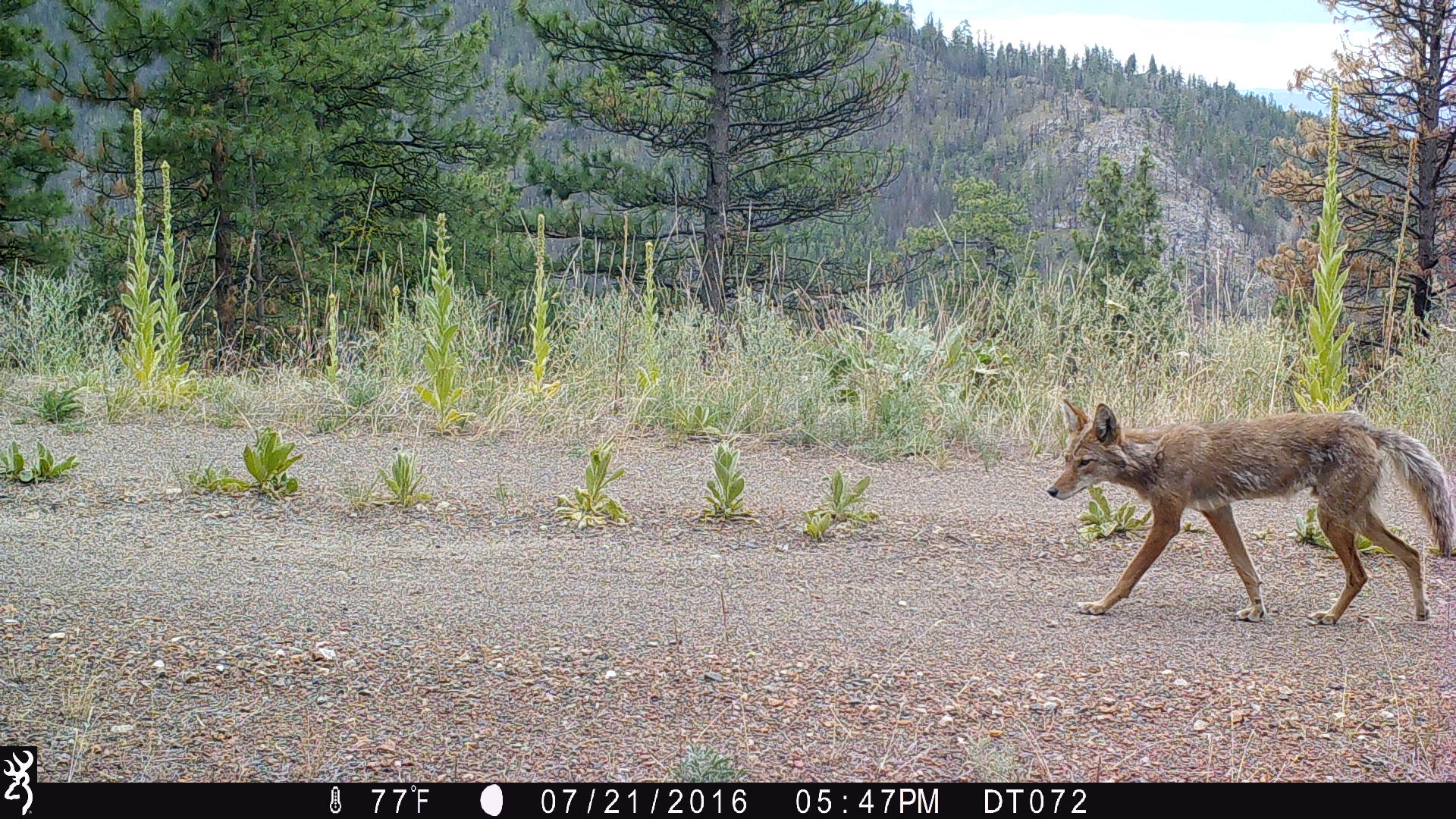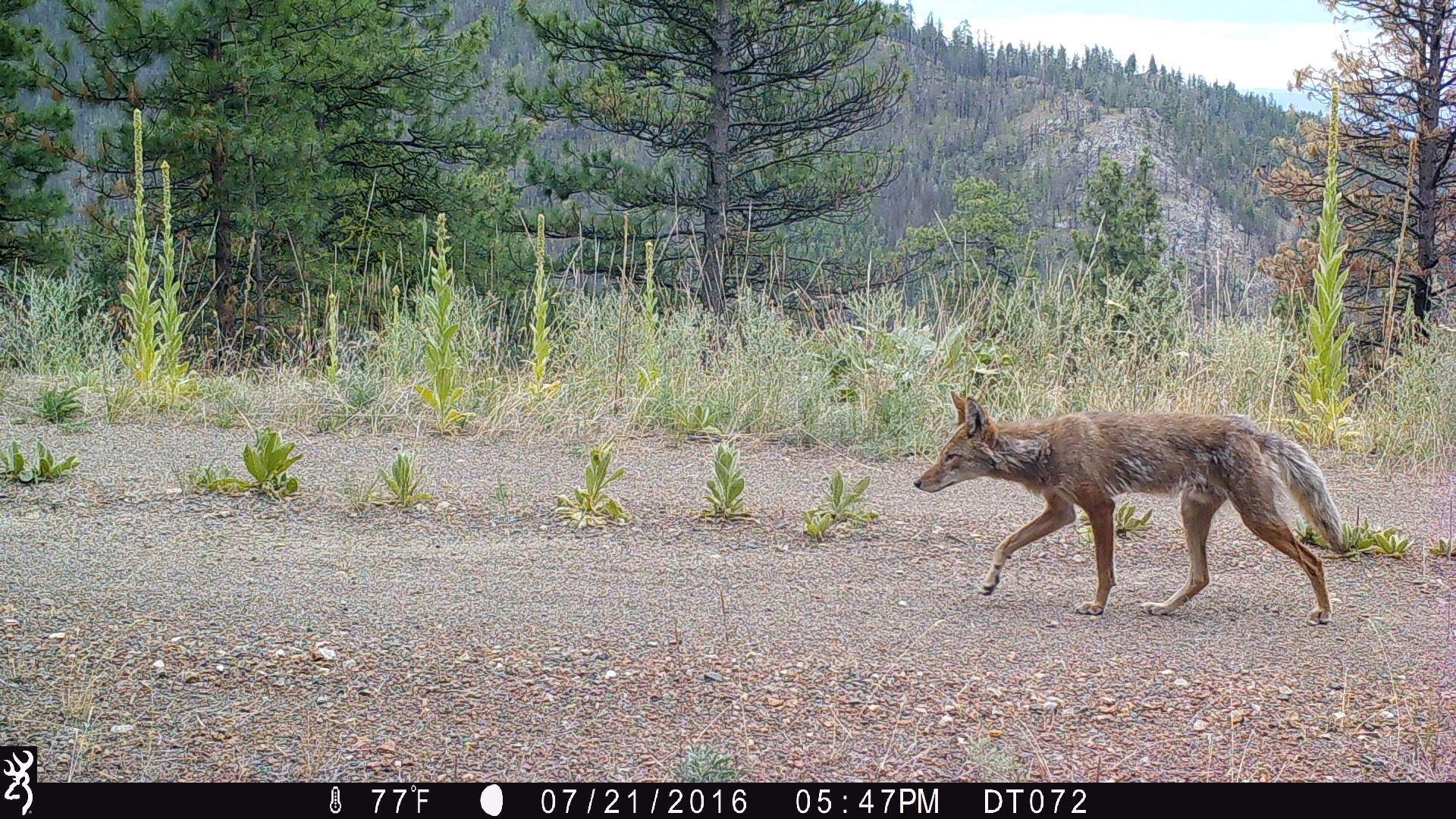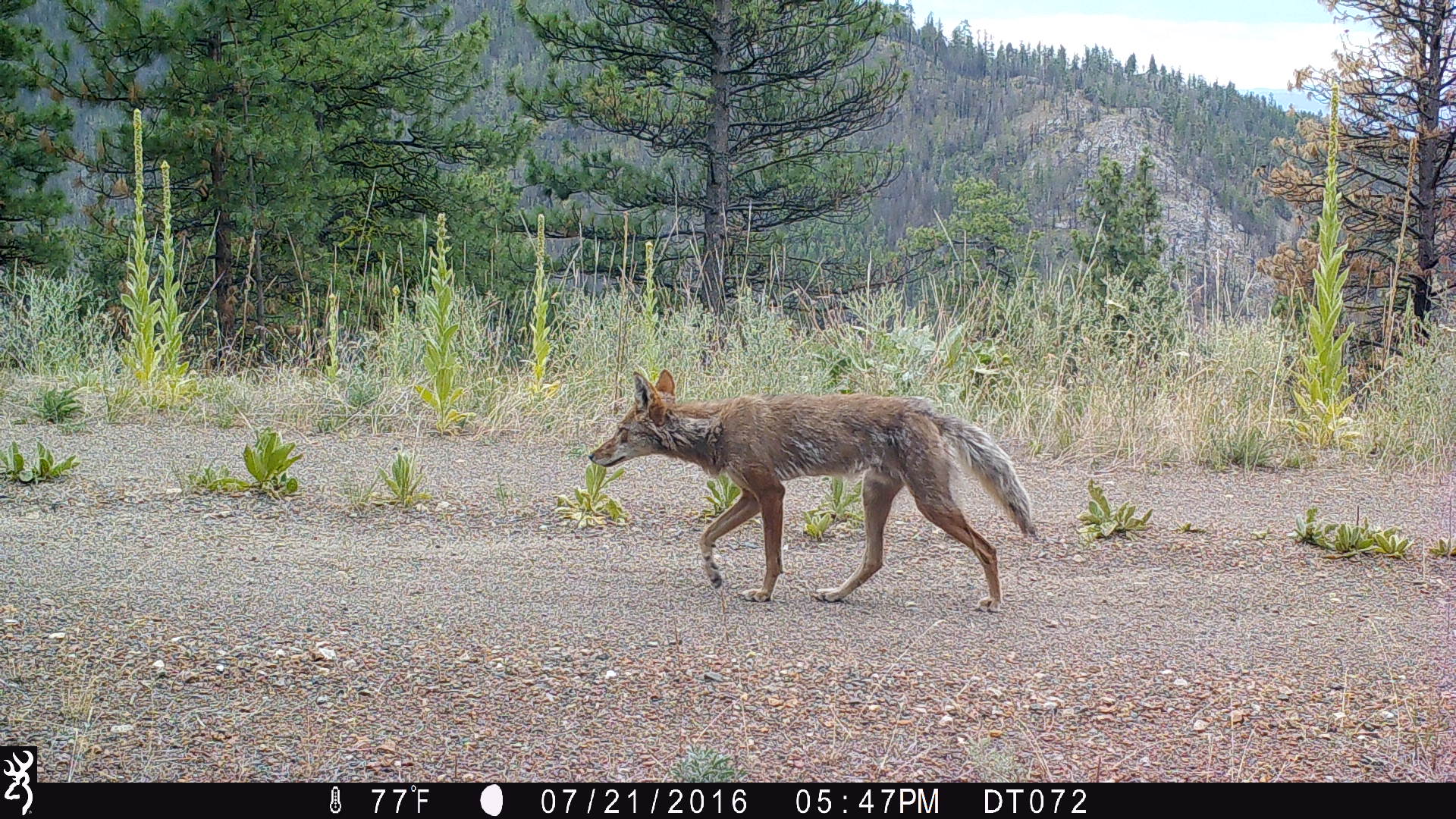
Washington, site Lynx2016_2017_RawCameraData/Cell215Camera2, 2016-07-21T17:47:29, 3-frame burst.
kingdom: Animalia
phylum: Chordata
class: Mammalia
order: Carnivora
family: Canidae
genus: Canis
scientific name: Canis latrans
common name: coyote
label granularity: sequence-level